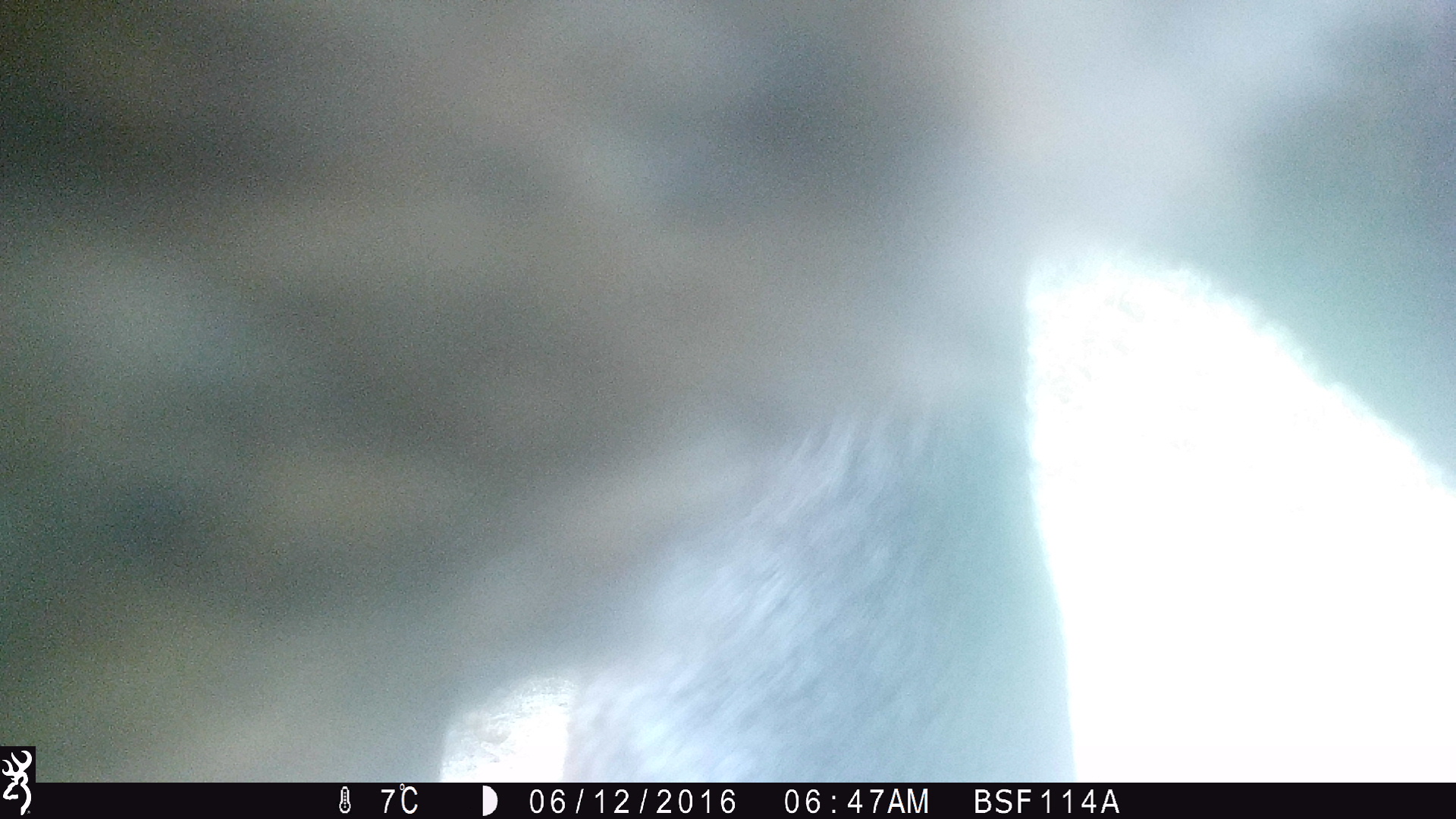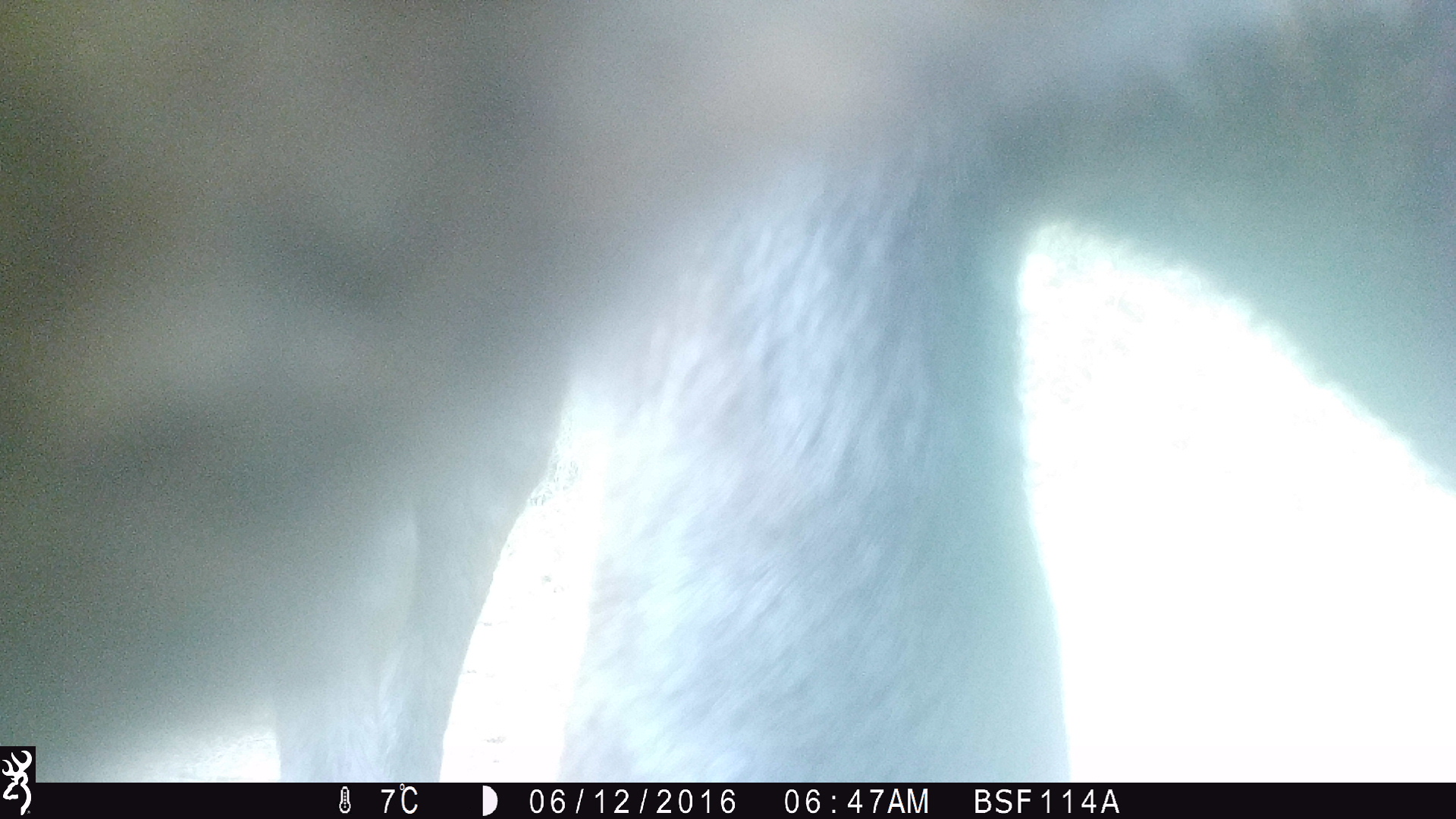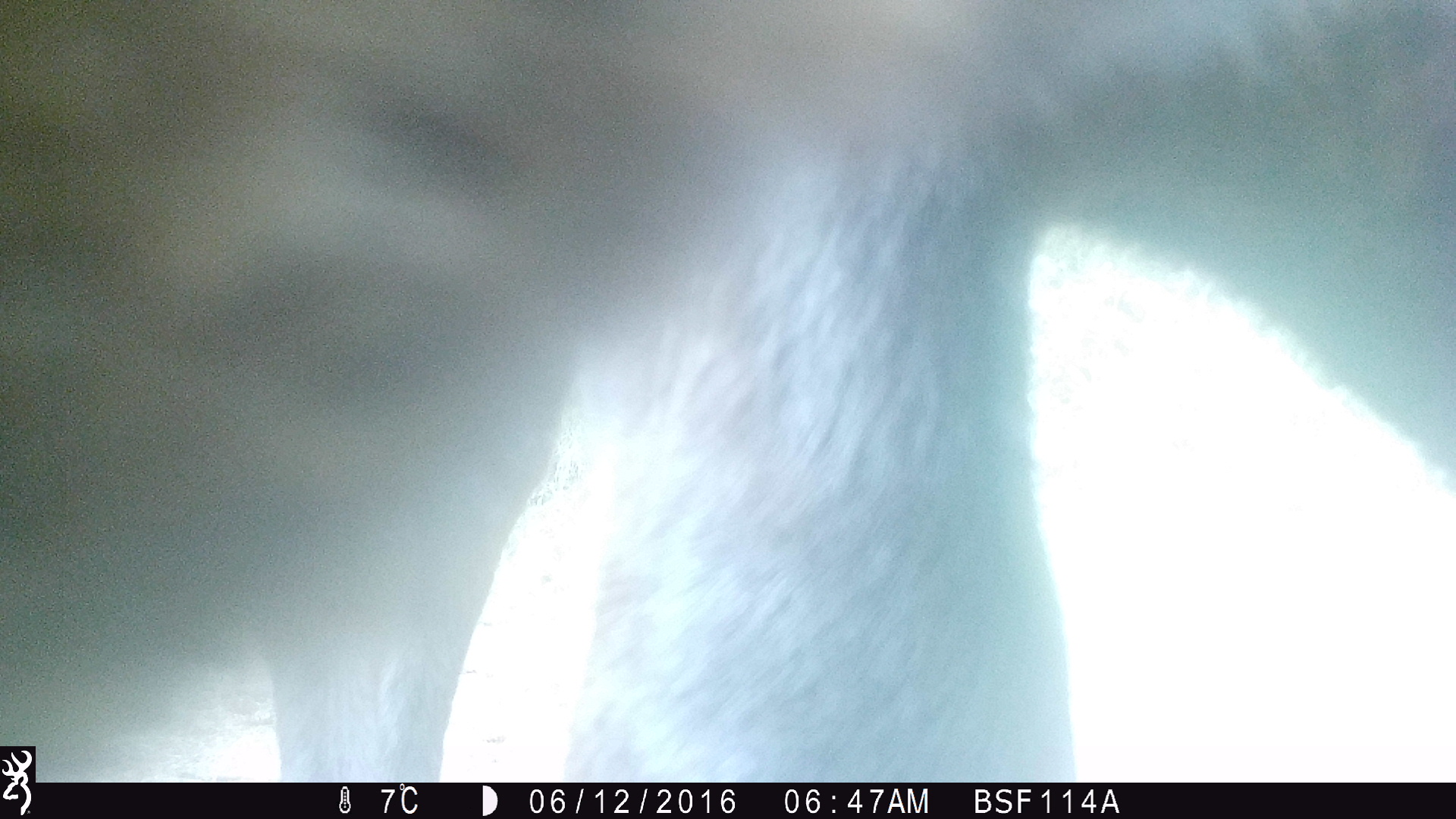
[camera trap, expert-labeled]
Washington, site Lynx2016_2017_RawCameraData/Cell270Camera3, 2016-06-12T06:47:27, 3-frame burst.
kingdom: Animalia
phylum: Chordata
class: Mammalia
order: Artiodactyla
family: Bovidae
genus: Bos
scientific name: Bos taurus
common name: domestic cattle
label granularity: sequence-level